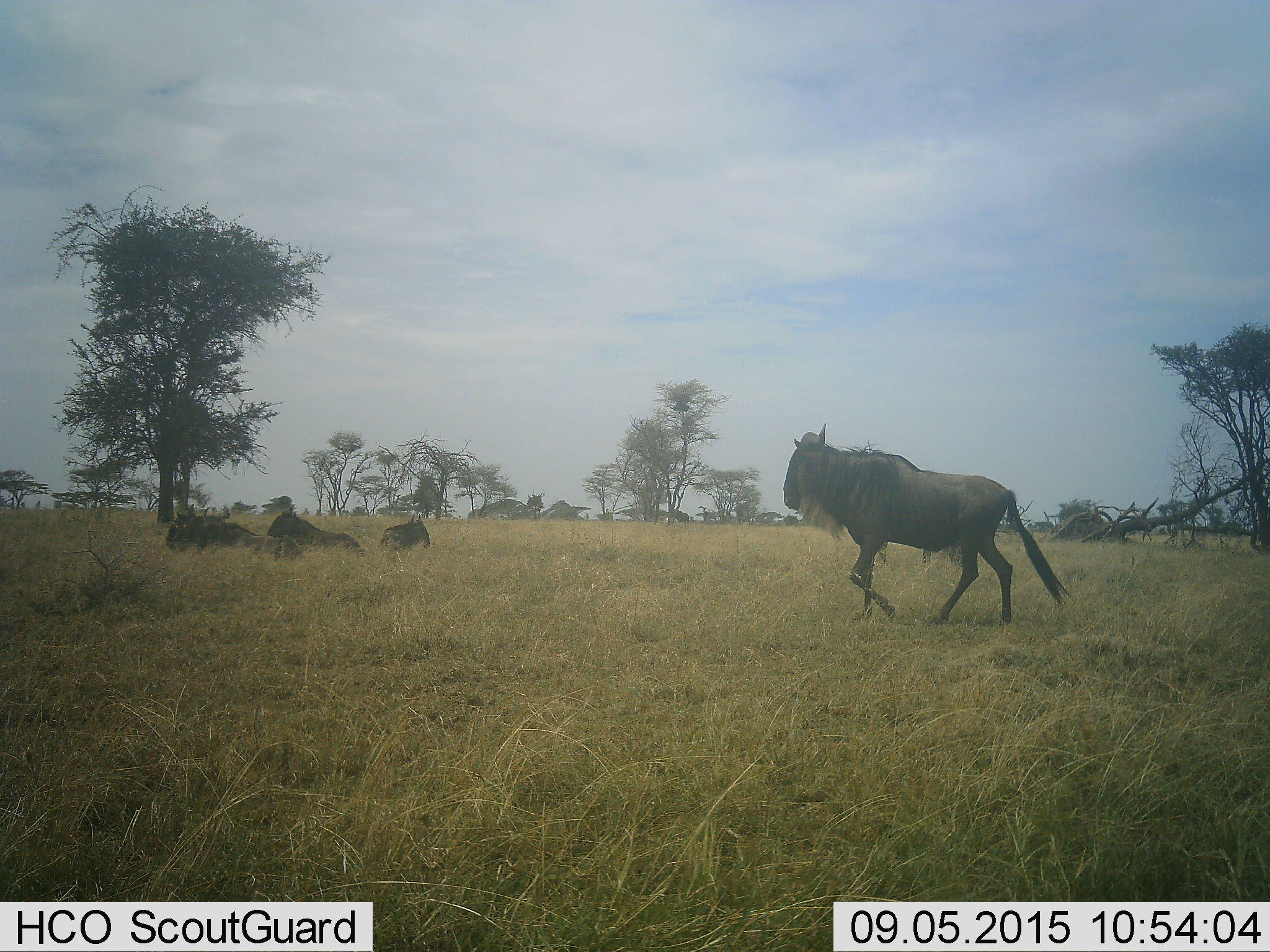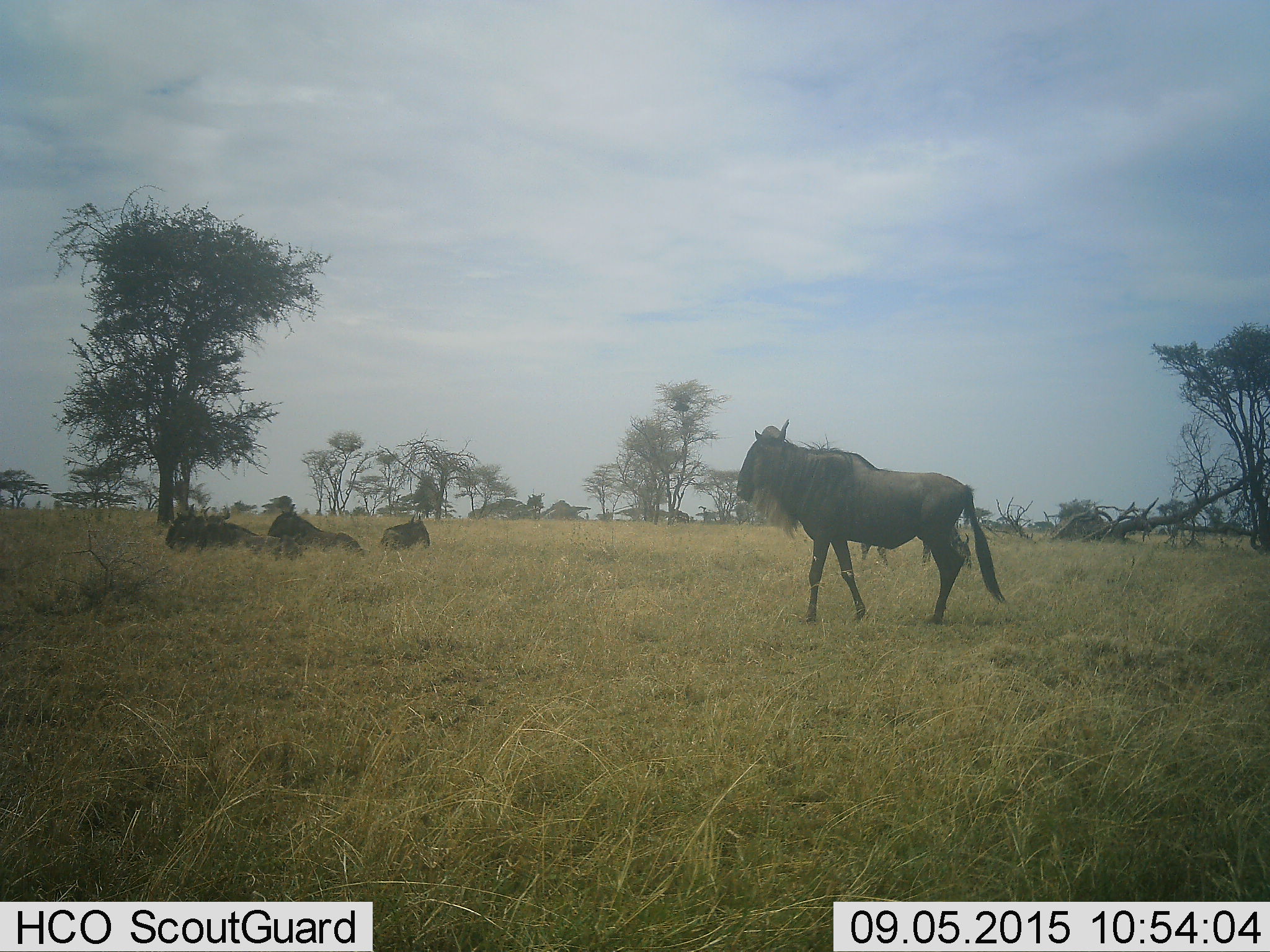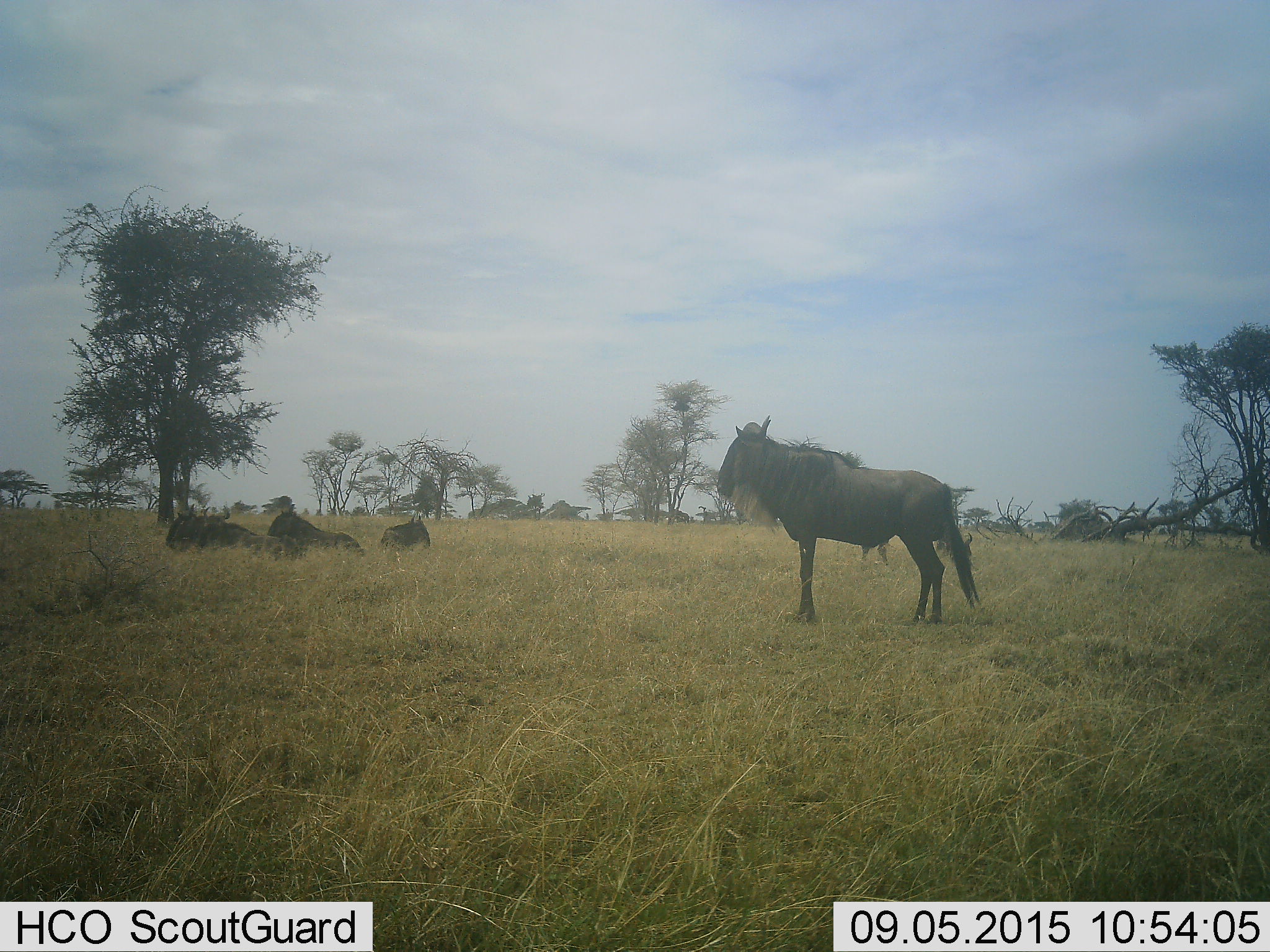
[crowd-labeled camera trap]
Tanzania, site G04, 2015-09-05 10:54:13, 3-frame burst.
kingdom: Animalia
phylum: Chordata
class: Mammalia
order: Artiodactyla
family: Bovidae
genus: Connochaetes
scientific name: Connochaetes taurinus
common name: blue wildebeest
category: wildebeest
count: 4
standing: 15%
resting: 90%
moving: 95%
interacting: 0%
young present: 0%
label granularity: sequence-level